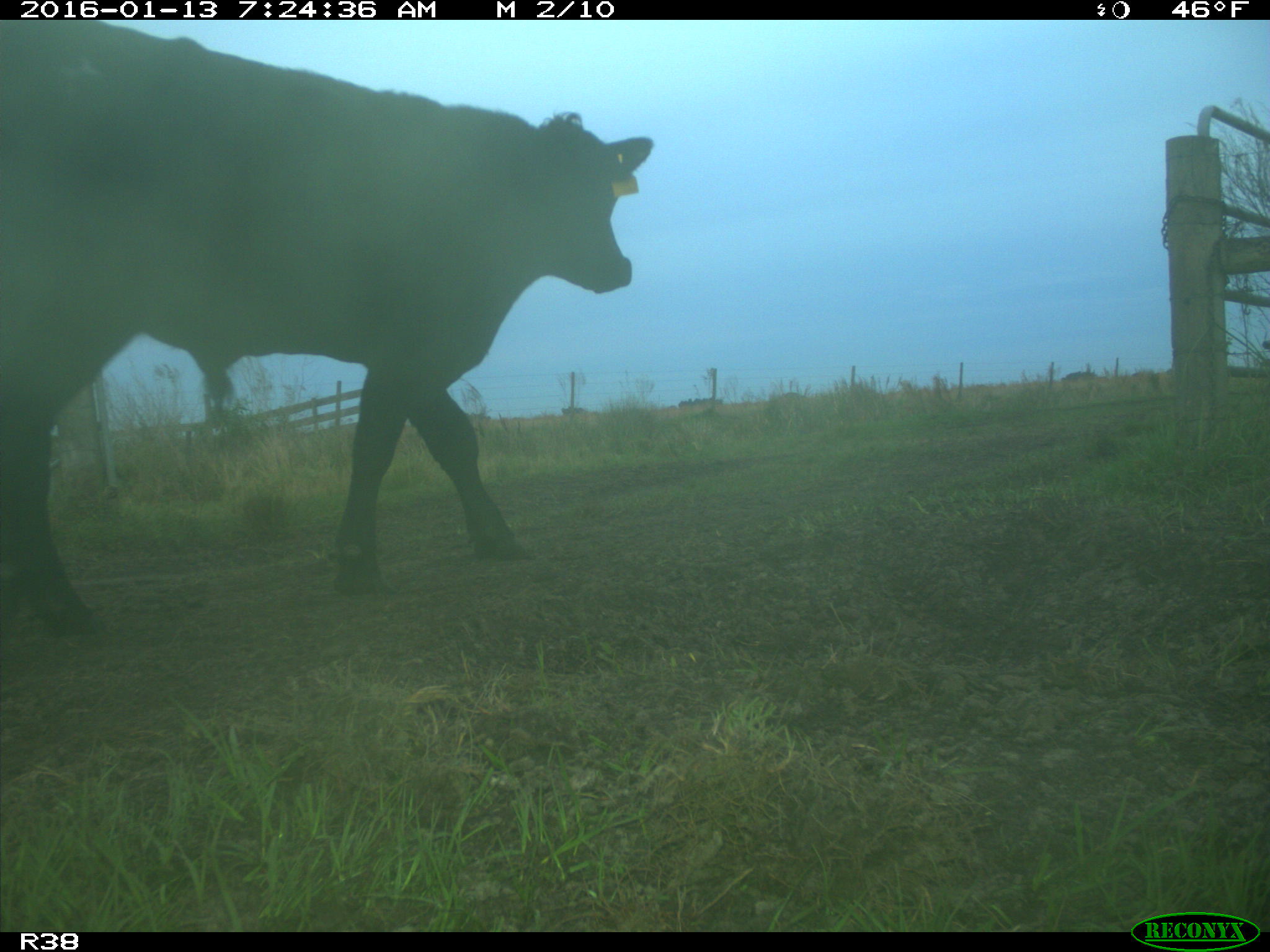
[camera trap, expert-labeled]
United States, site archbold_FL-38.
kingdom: Animalia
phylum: Chordata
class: Mammalia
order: Artiodactyla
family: Bovidae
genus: Bos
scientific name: Bos taurus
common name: domestic cow